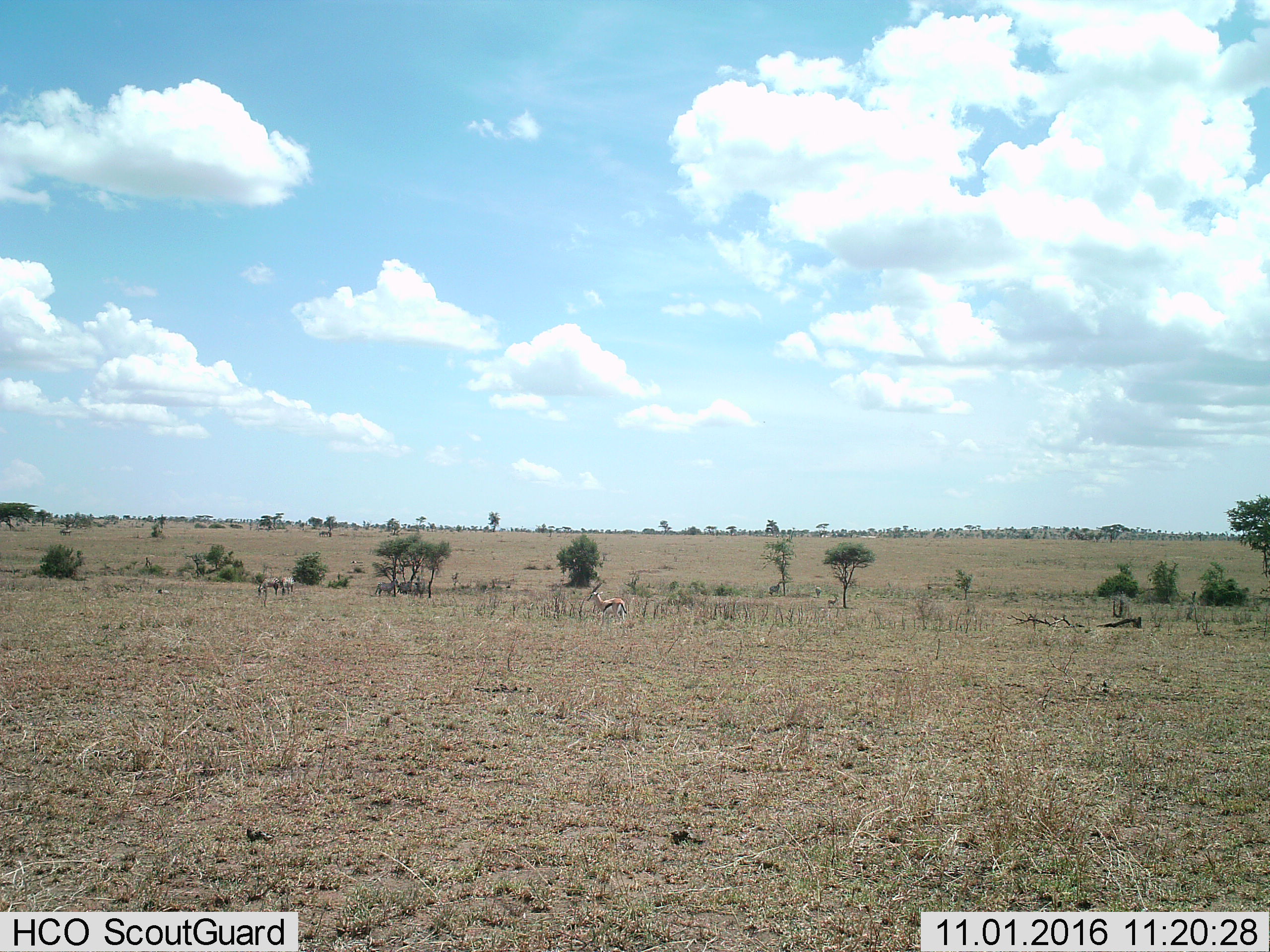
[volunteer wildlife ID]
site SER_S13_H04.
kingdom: Animalia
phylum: Chordata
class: Mammalia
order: Artiodactyla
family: Bovidae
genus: Eudorcas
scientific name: Eudorcas thomsonii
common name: thomson's gazelle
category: gazellethomsons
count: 2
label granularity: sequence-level